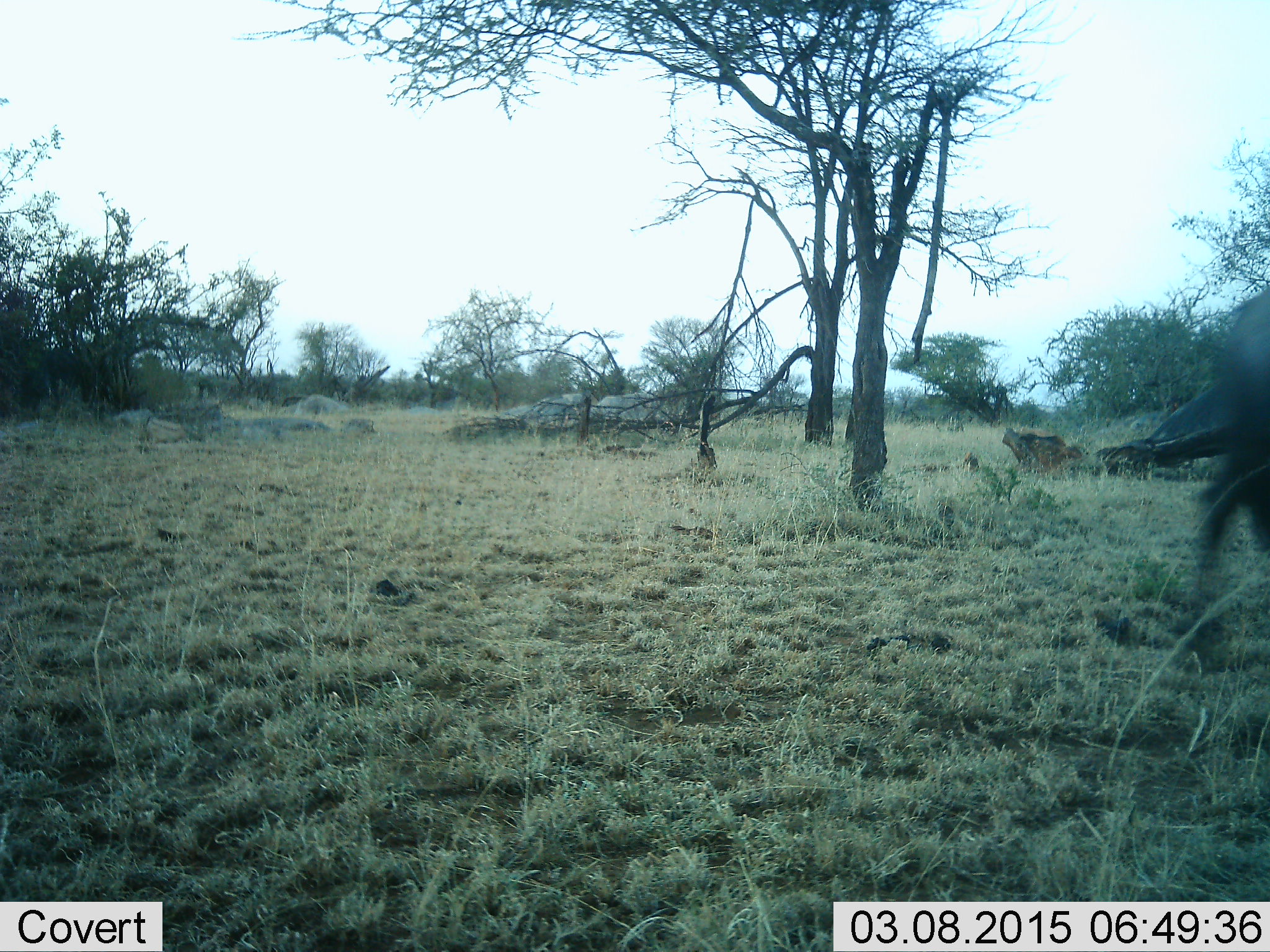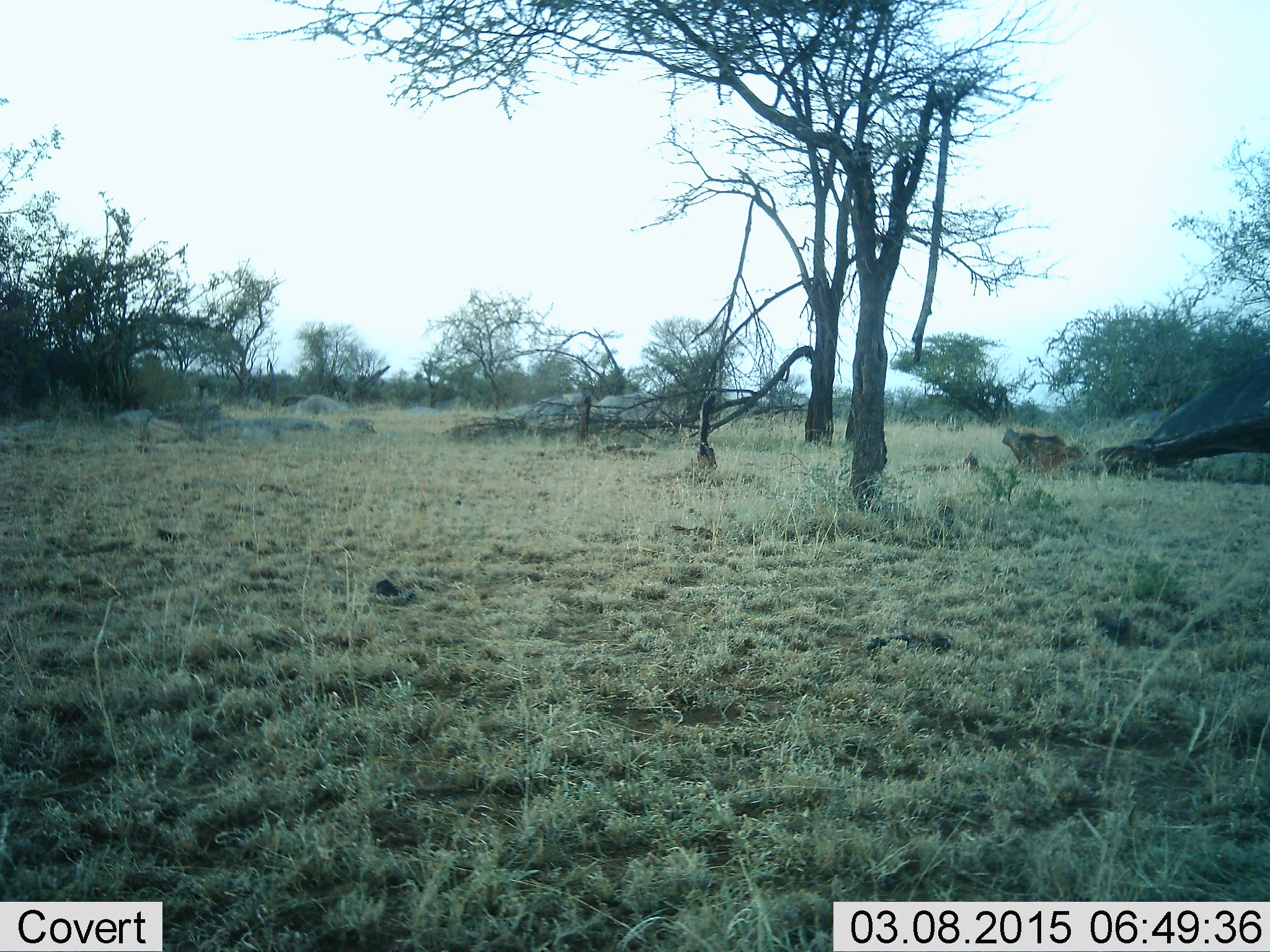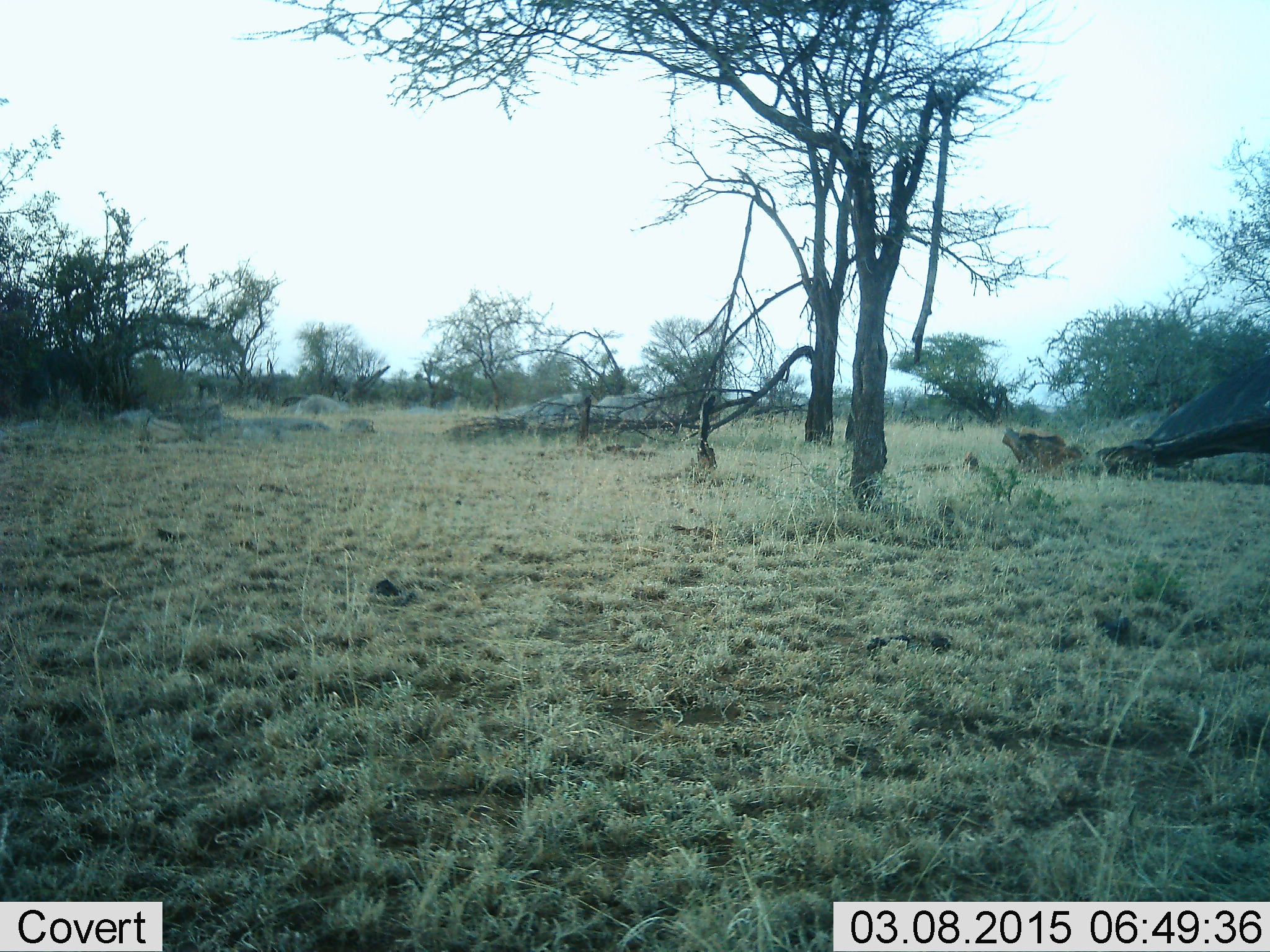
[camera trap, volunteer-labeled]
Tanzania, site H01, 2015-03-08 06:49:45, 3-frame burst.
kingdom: Animalia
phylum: Chordata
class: Mammalia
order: Artiodactyla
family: Bovidae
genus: Connochaetes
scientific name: Connochaetes taurinus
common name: blue wildebeest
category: wildebeest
Wildebeest (blue wildebeest) (Connochaetes taurinus), count 1. Behavior (volunteer vote fractions): standing 0%, resting 0%, moving 100%, interacting 0%. Young present (vote fraction): 0%. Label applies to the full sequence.